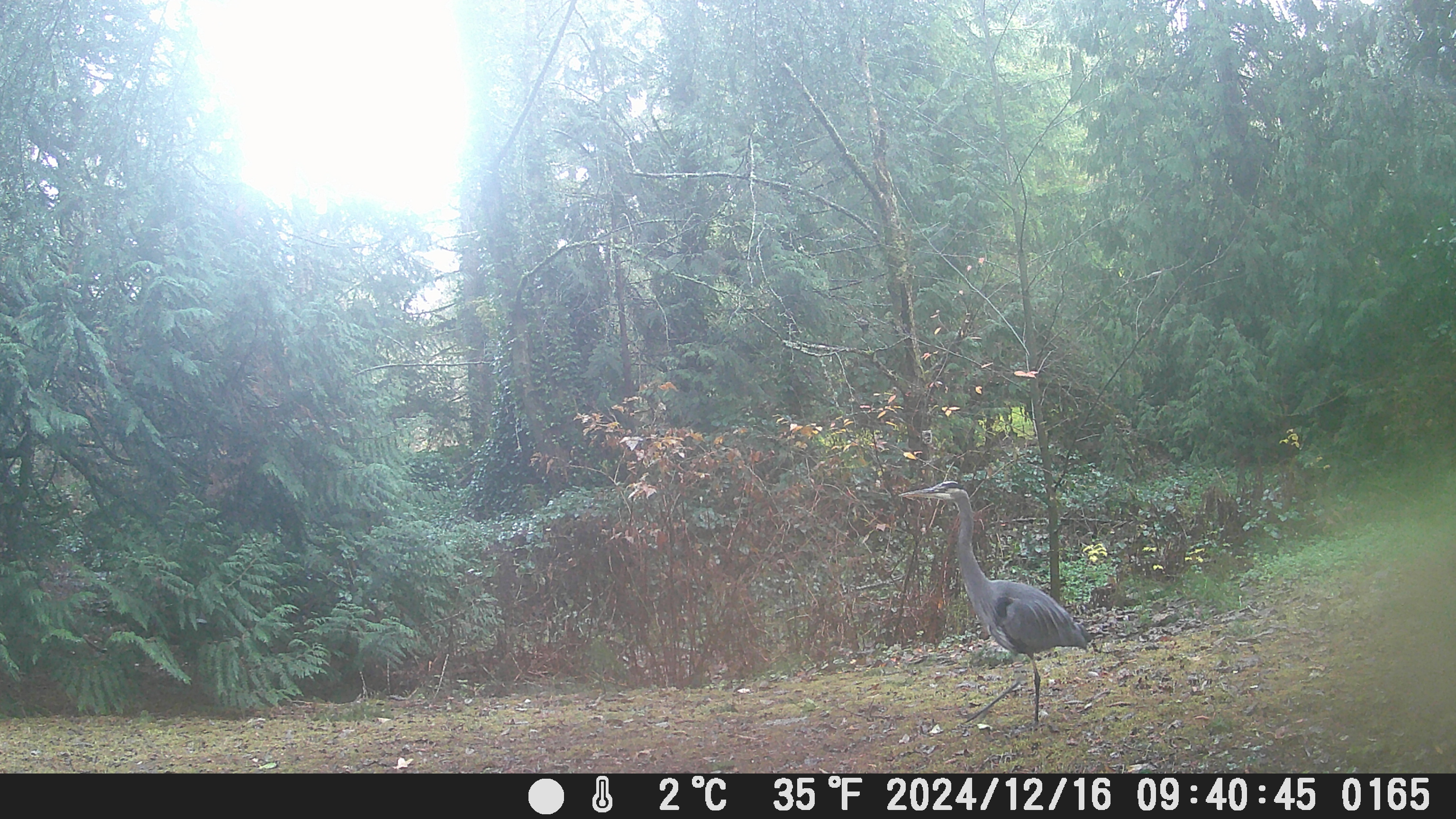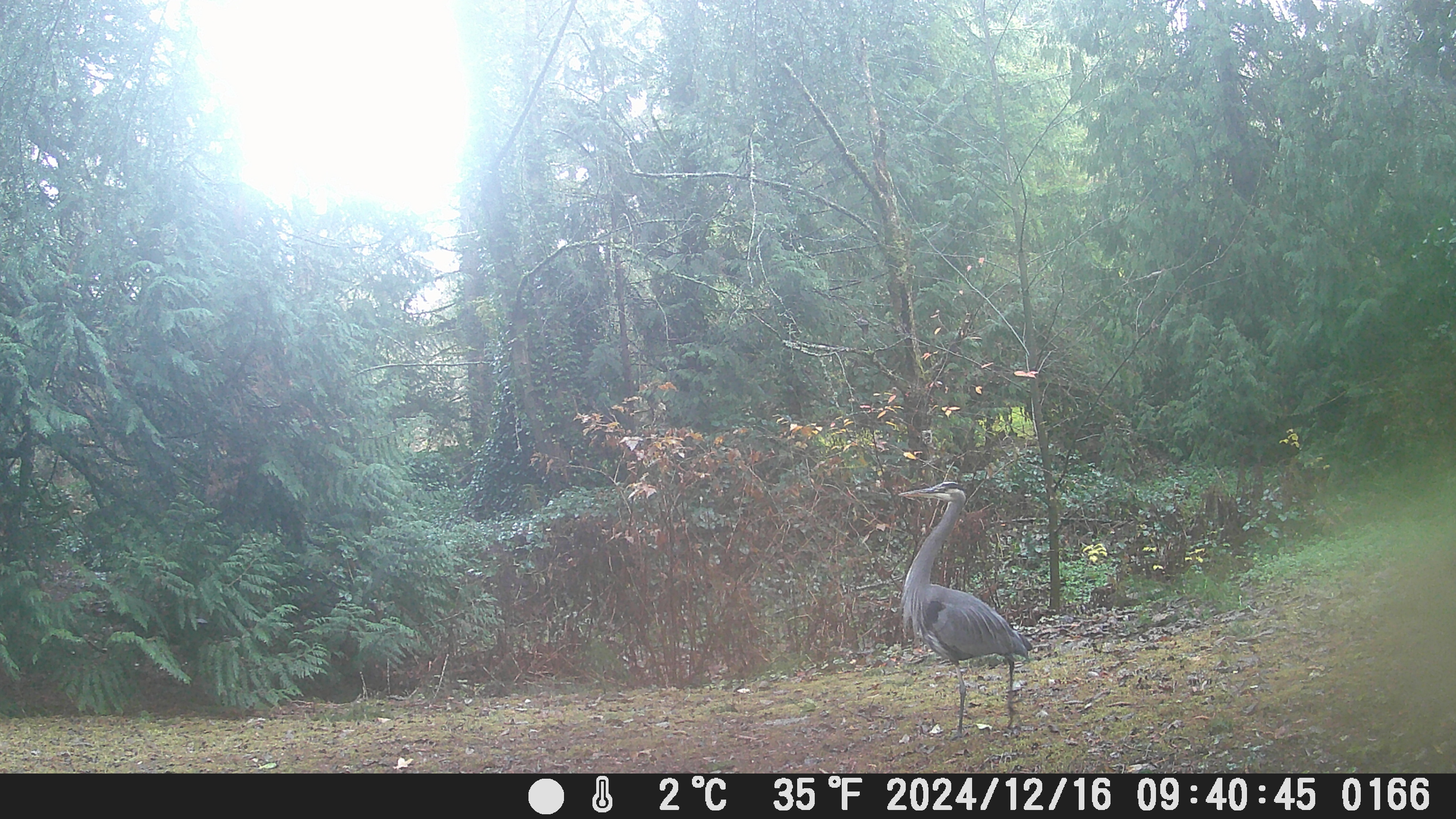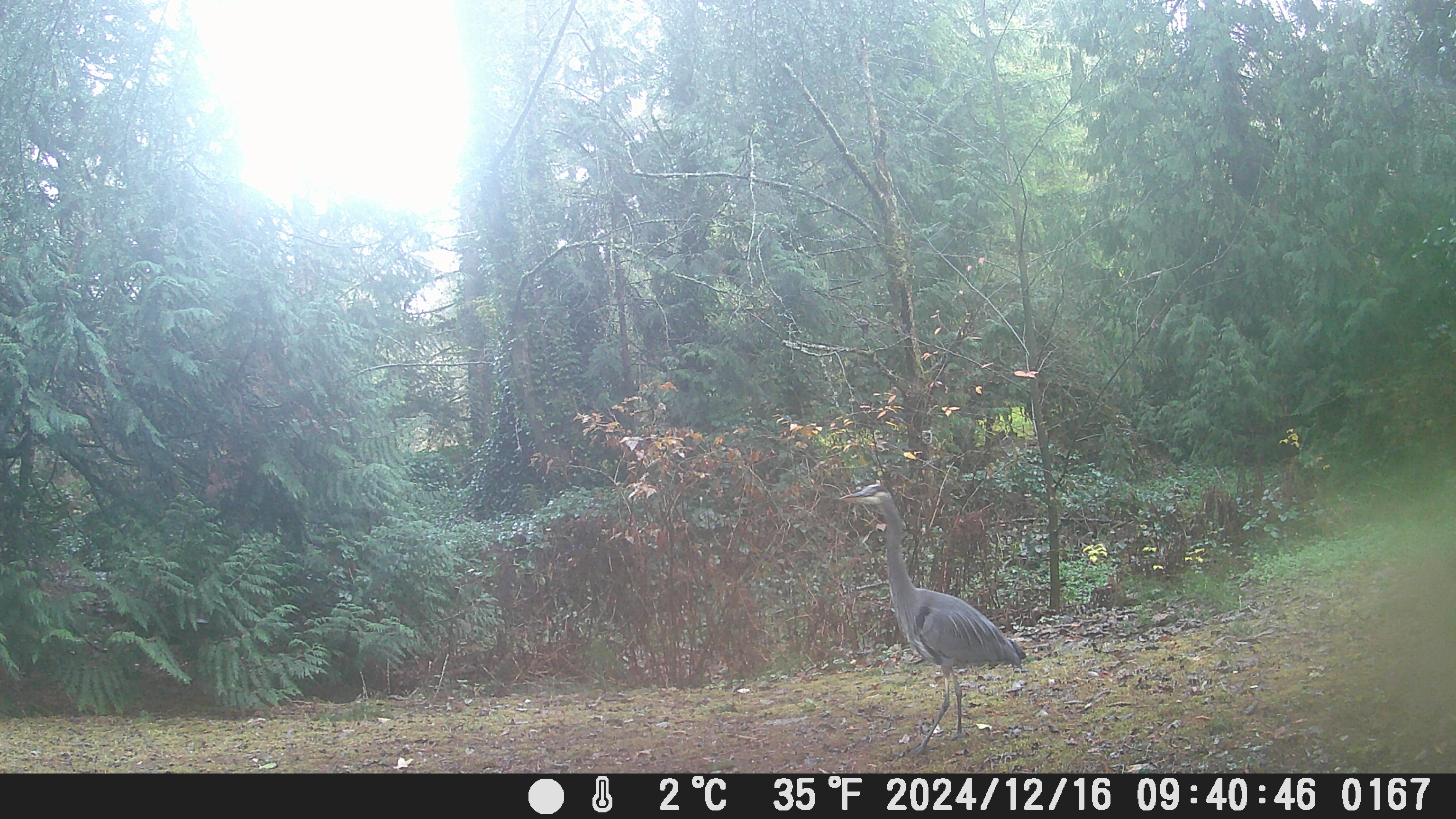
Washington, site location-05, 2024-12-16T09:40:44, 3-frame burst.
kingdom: Animalia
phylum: Chordata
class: Aves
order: Pelecaniformes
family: Ardeidae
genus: Ardea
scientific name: Ardea herodias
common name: great blue heron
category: heron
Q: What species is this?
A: Heron (great blue heron) (Ardea herodias).